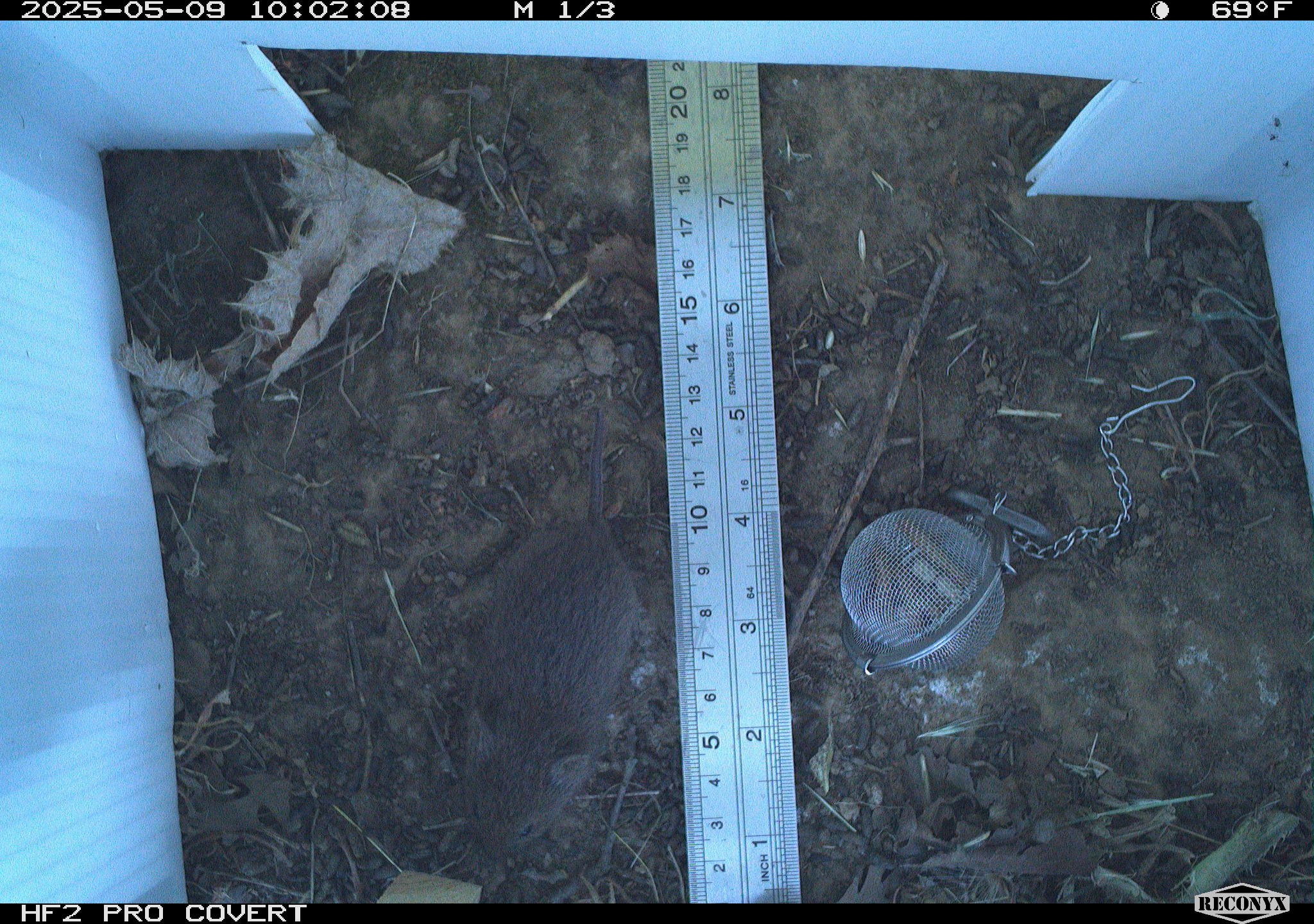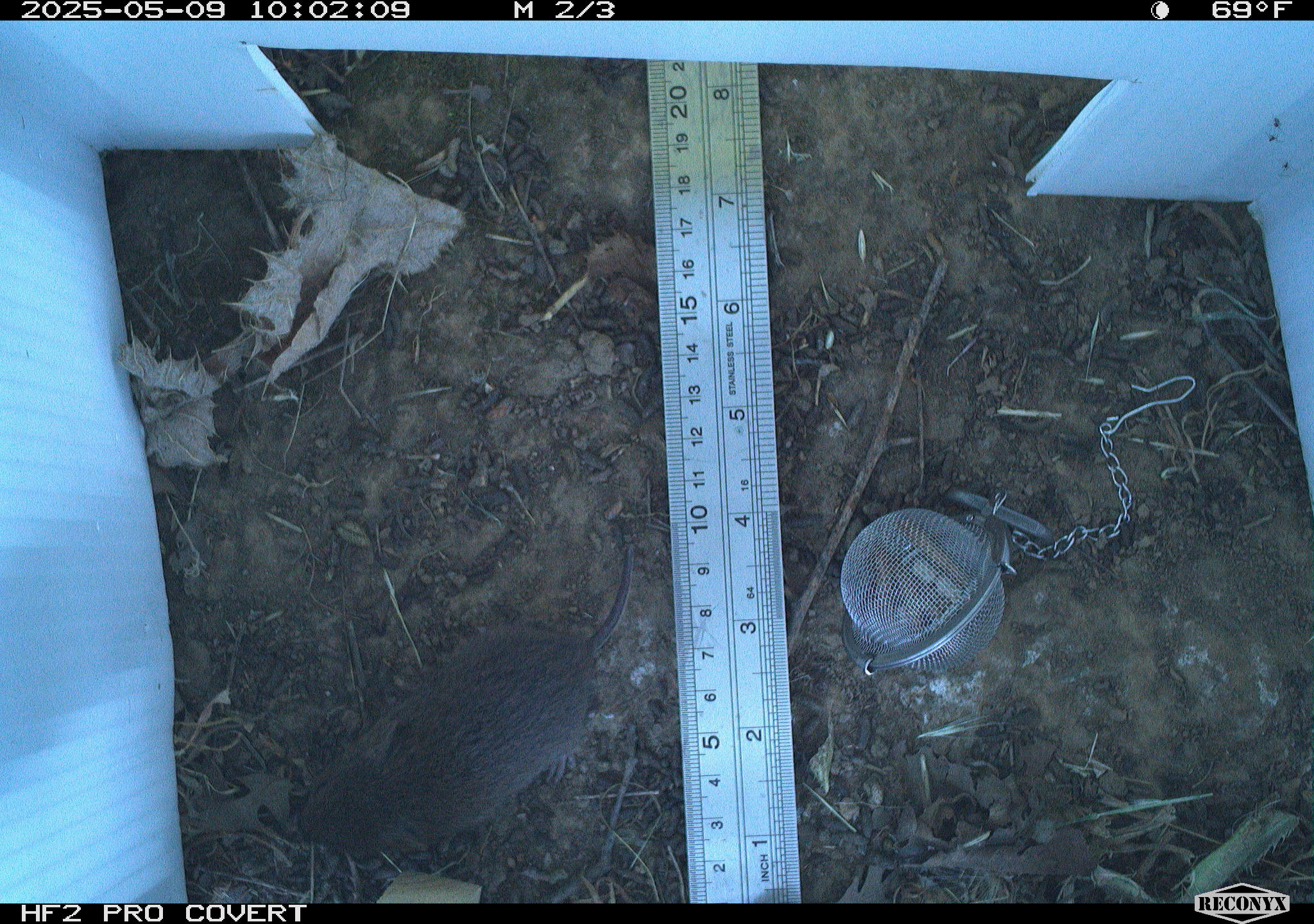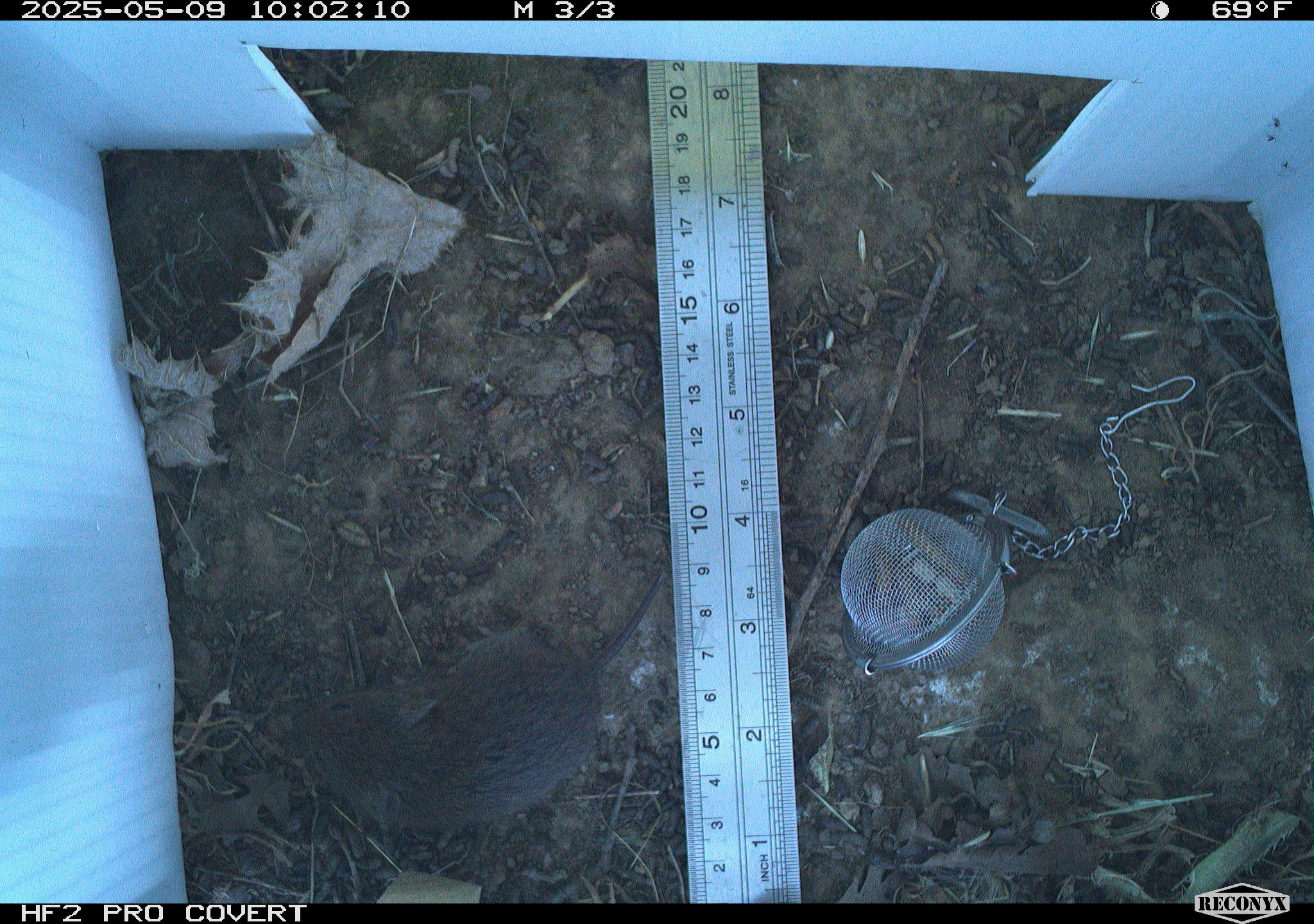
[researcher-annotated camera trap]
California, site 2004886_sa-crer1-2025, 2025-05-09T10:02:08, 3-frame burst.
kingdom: Animalia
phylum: Chordata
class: Mammalia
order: Rodentia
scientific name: Rodentia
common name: rodent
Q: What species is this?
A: Rodent (Rodentia).